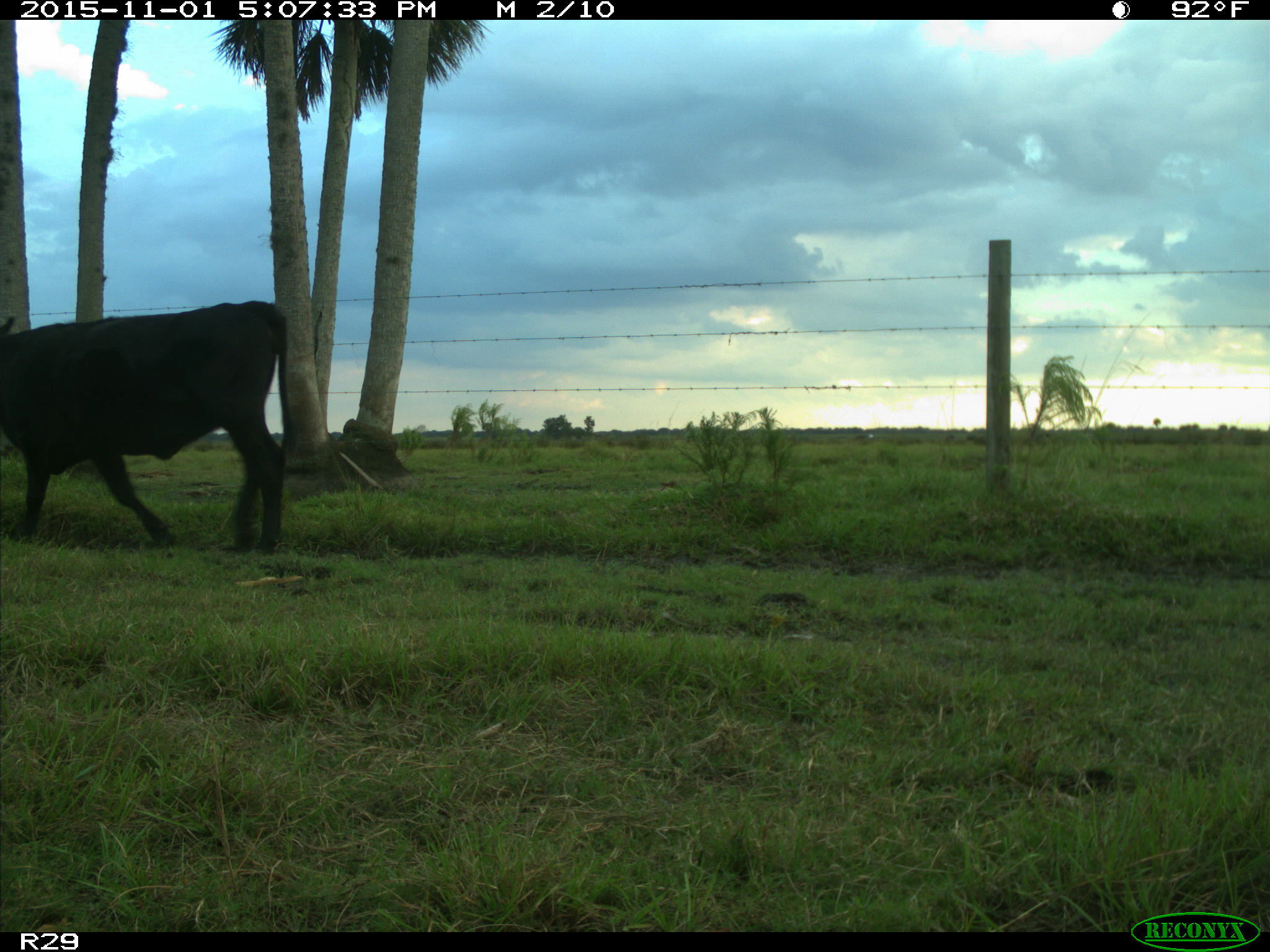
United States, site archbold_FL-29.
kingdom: Animalia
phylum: Chordata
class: Mammalia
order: Artiodactyla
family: Bovidae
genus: Bos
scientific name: Bos taurus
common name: domestic cow